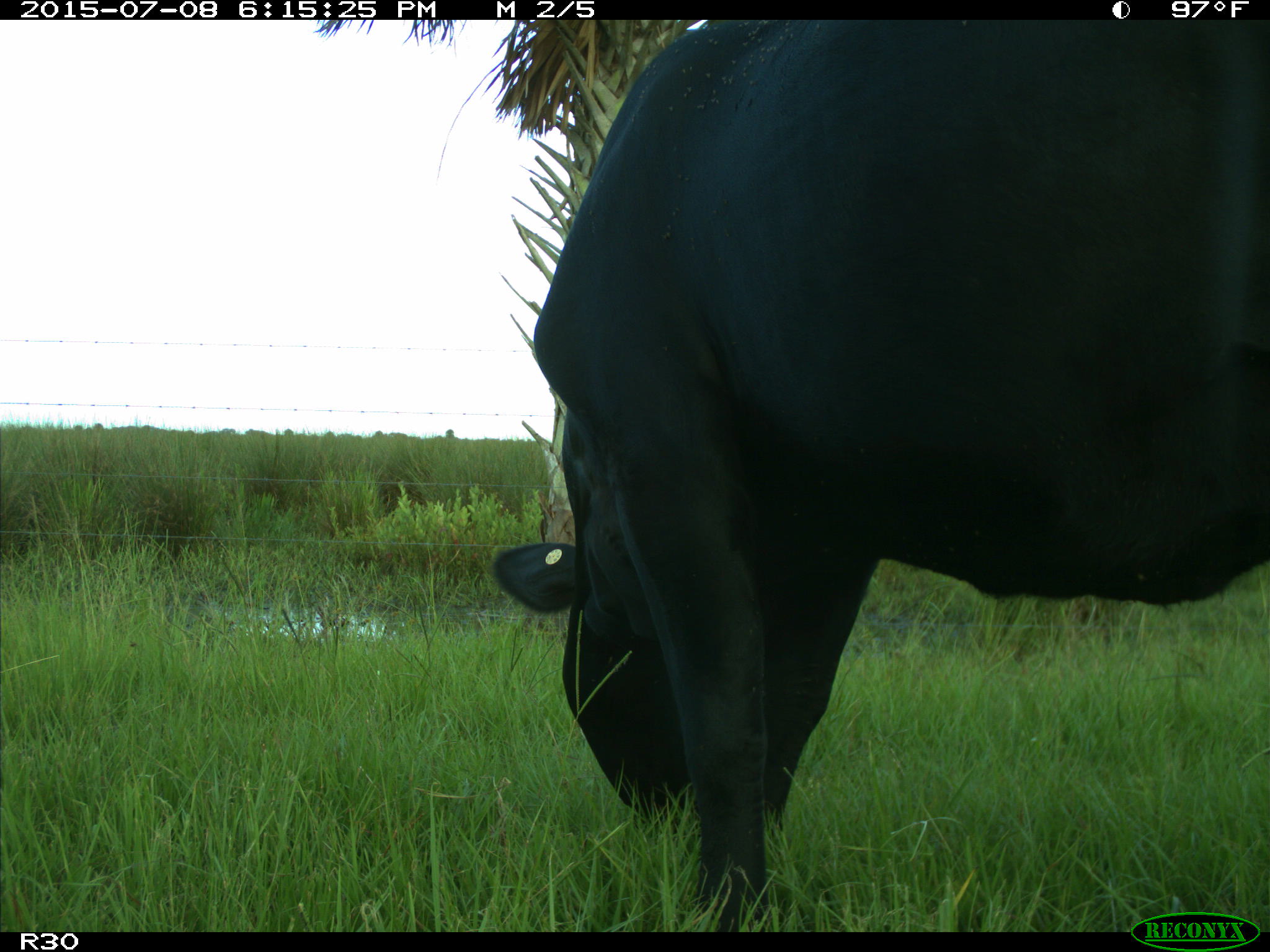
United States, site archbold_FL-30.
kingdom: Animalia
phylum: Chordata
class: Mammalia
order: Artiodactyla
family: Bovidae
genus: Bos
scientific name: Bos taurus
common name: domestic cow